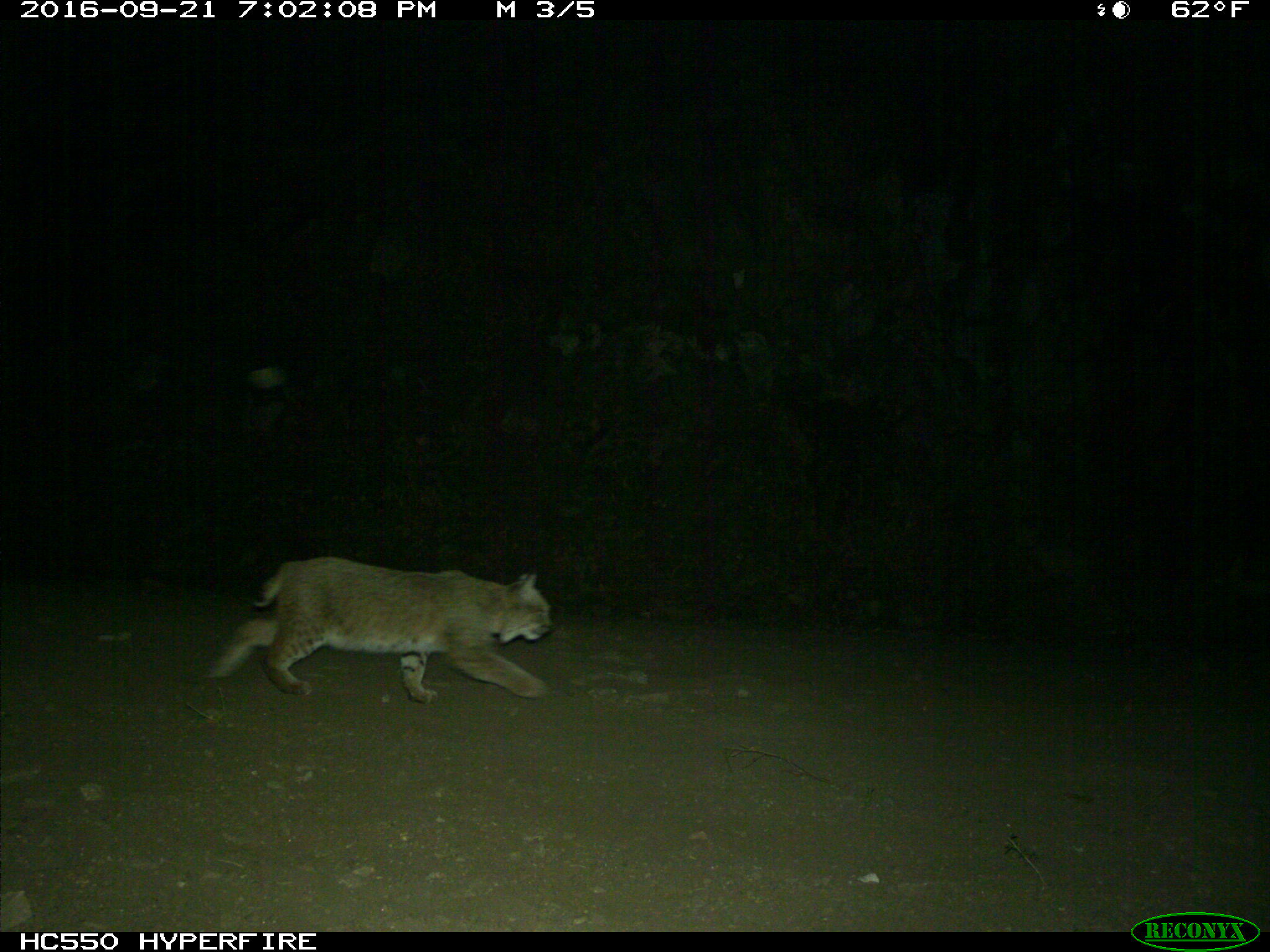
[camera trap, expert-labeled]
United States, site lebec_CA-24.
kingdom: Animalia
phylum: Chordata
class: Mammalia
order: Carnivora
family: Felidae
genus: Lynx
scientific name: Lynx rufus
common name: bobcat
Lynx rufus (bobcat).